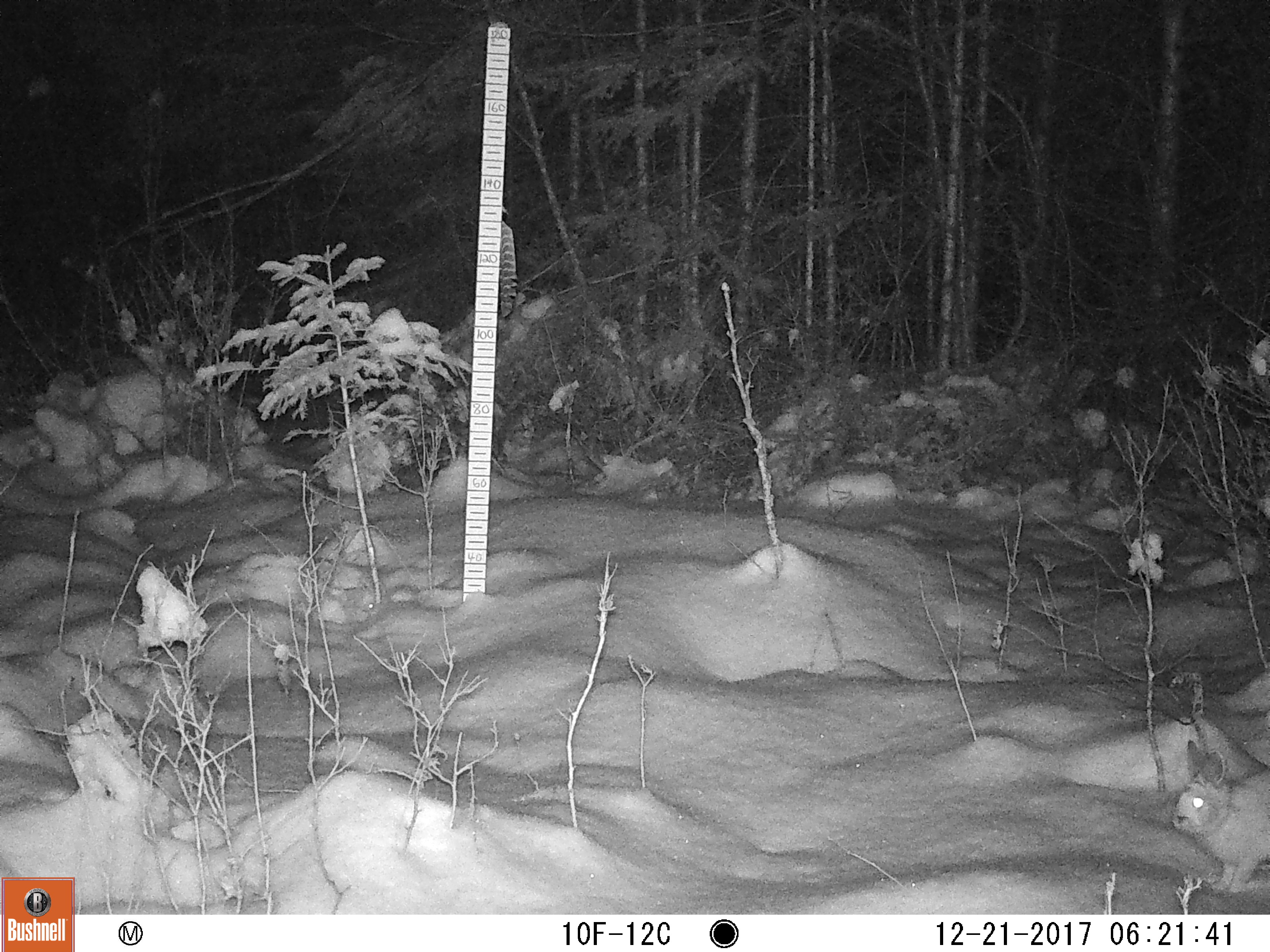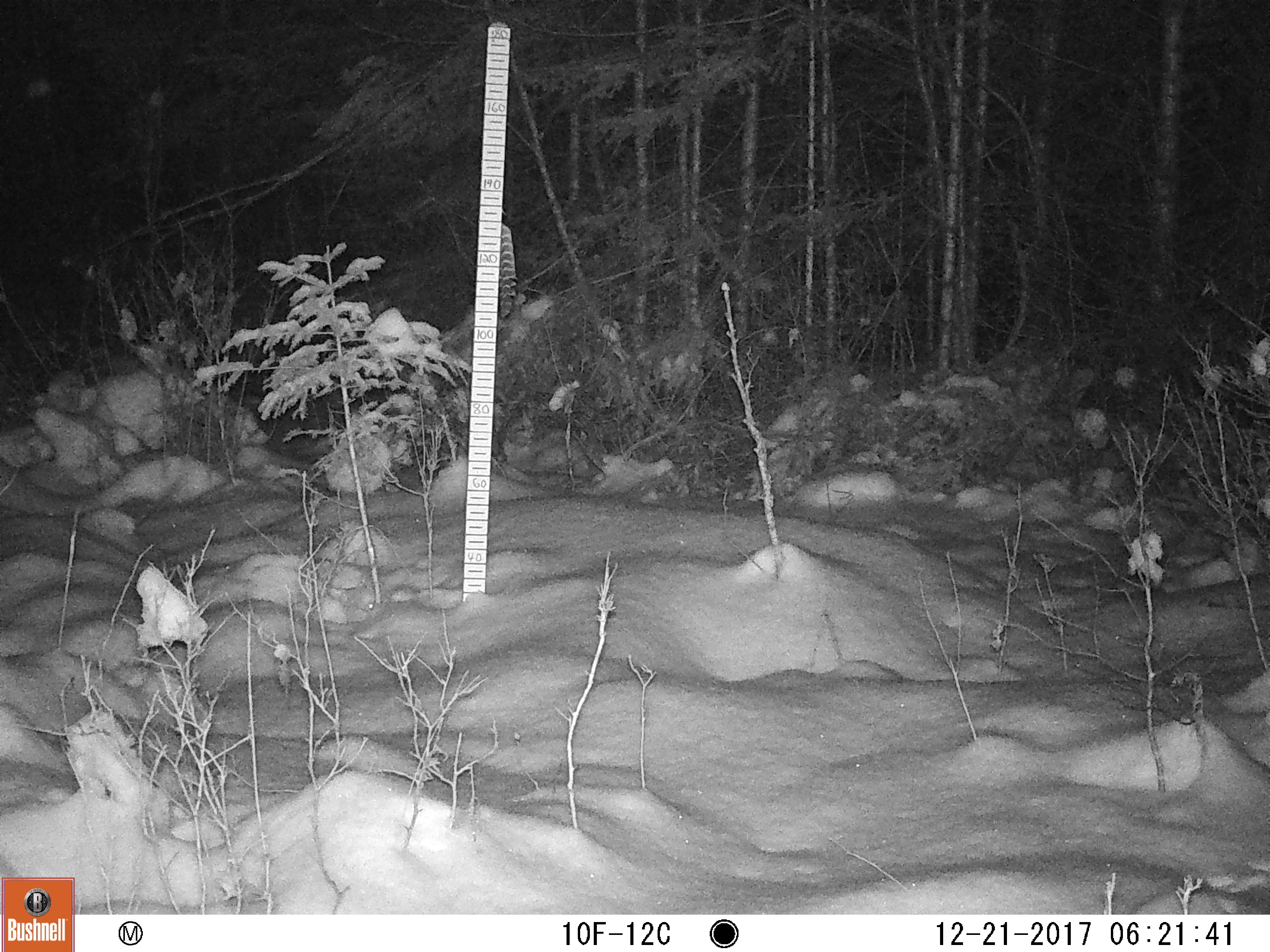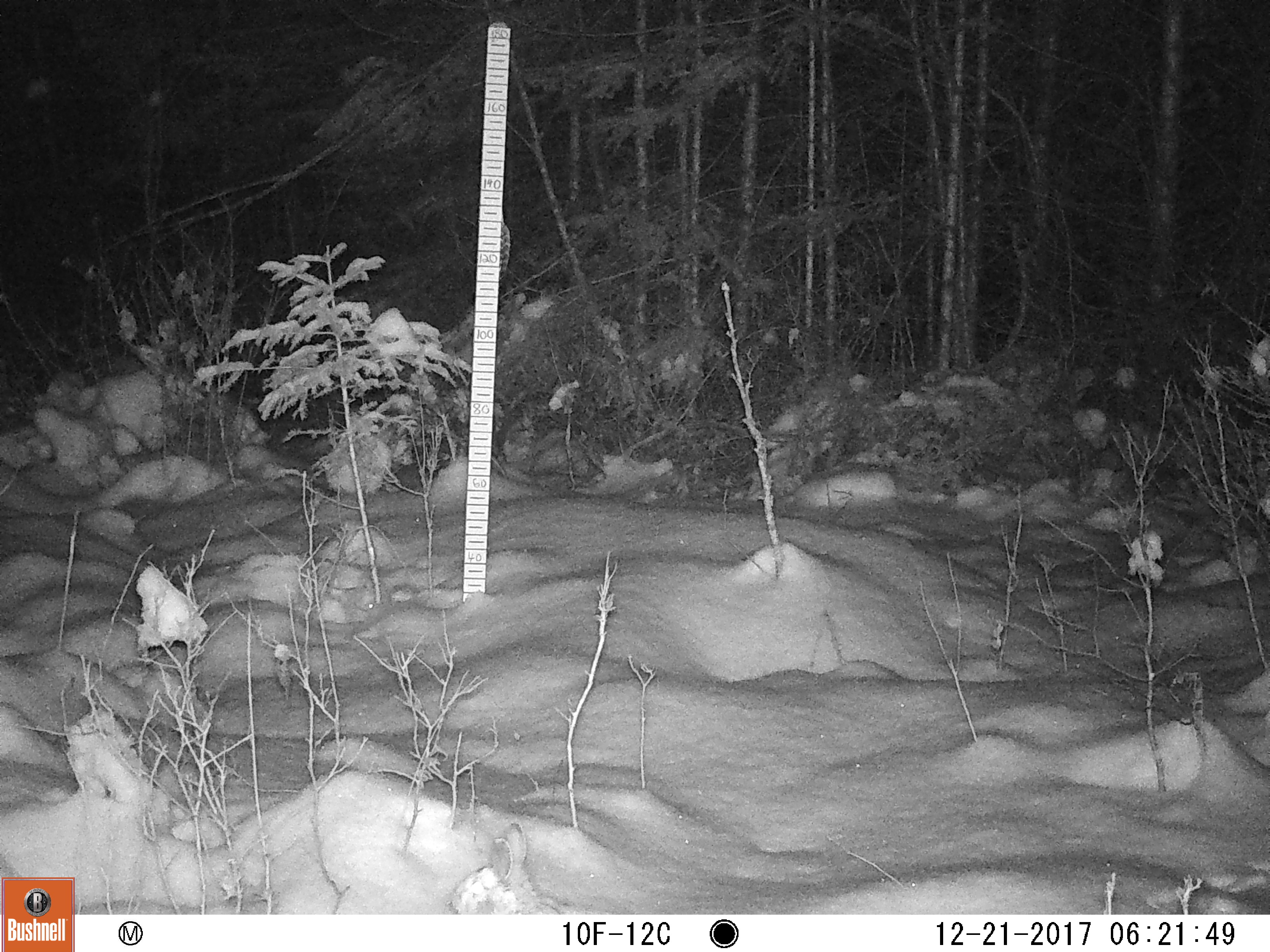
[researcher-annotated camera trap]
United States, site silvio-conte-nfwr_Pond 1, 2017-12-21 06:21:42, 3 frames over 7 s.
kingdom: Animalia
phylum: Chordata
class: Mammalia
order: Lagomorpha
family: Leporidae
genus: Lepus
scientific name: Lepus americanus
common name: snowshoe hare